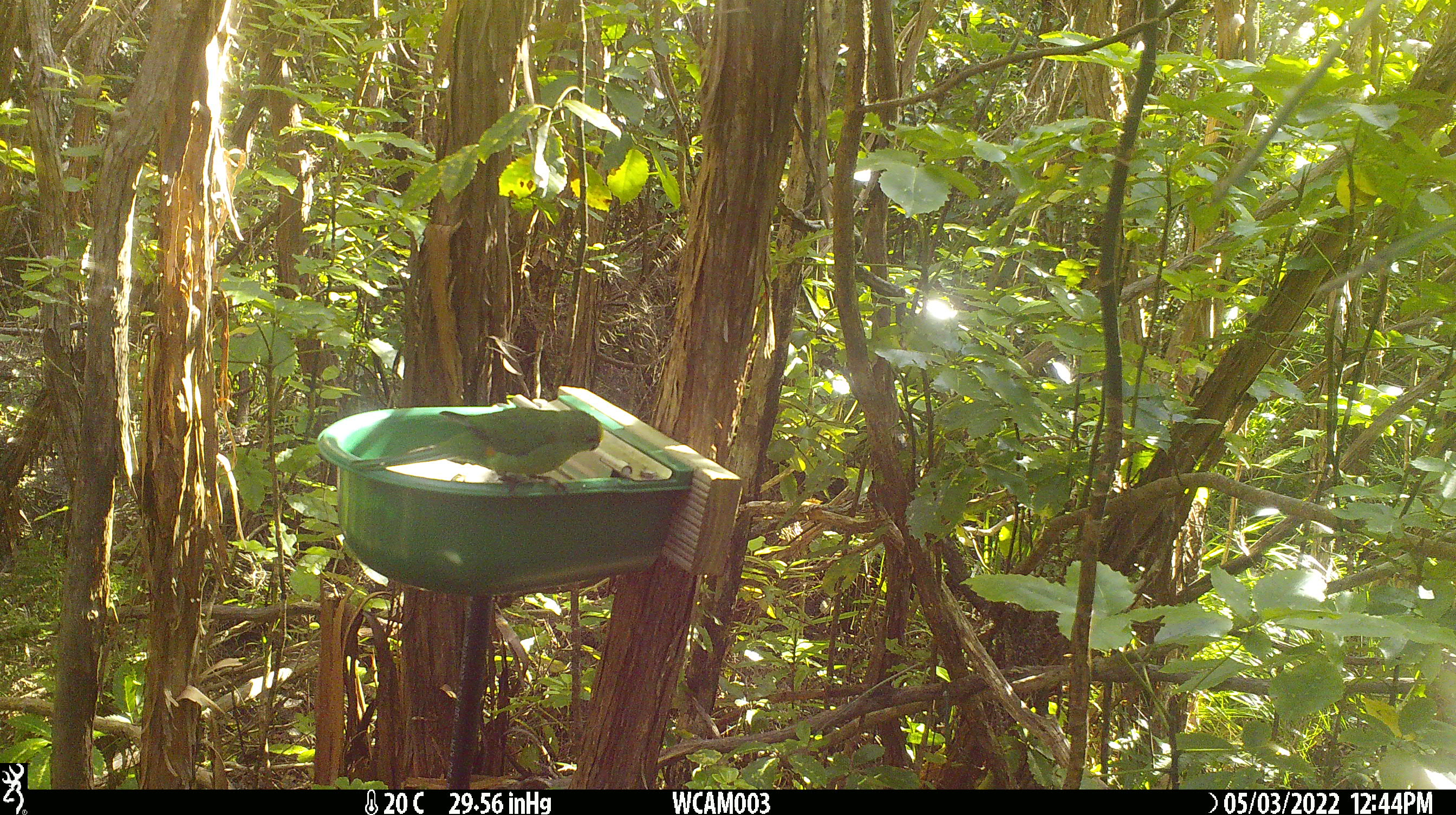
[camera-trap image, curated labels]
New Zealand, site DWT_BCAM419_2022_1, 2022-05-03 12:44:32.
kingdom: Animalia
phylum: Chordata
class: Aves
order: Psittaciformes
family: Psittaculidae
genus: Cyanoramphus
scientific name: Cyanoramphus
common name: parakeet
Parakeet (Cyanoramphus).